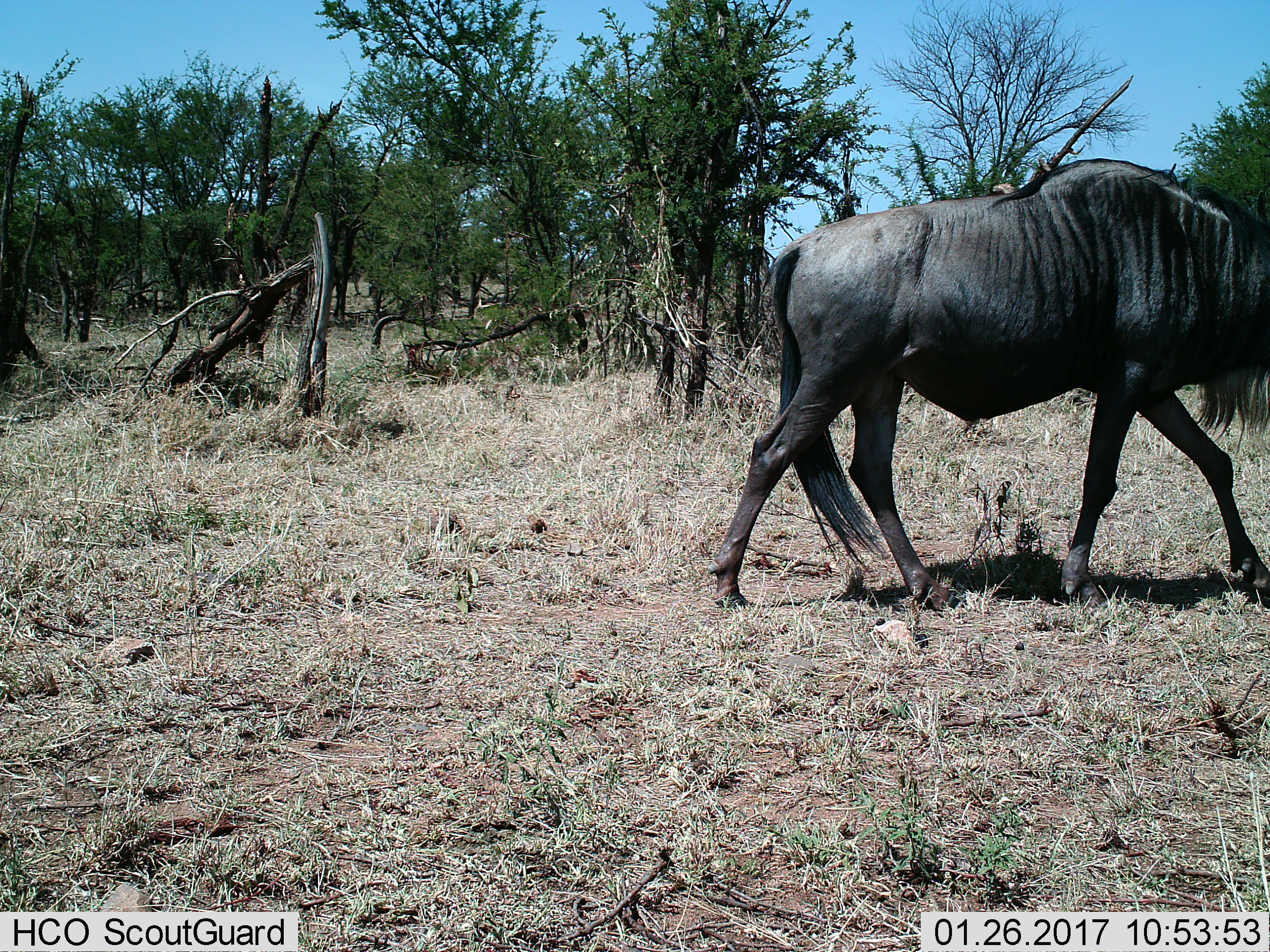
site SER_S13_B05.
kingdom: Animalia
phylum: Chordata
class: Mammalia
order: Artiodactyla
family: Bovidae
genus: Connochaetes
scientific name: Connochaetes taurinus taurinus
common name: blue wildebeest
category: wildebeestblue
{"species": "wildebeestblue (blue wildebeest) (Connochaetes taurinus taurinus)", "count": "1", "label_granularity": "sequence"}